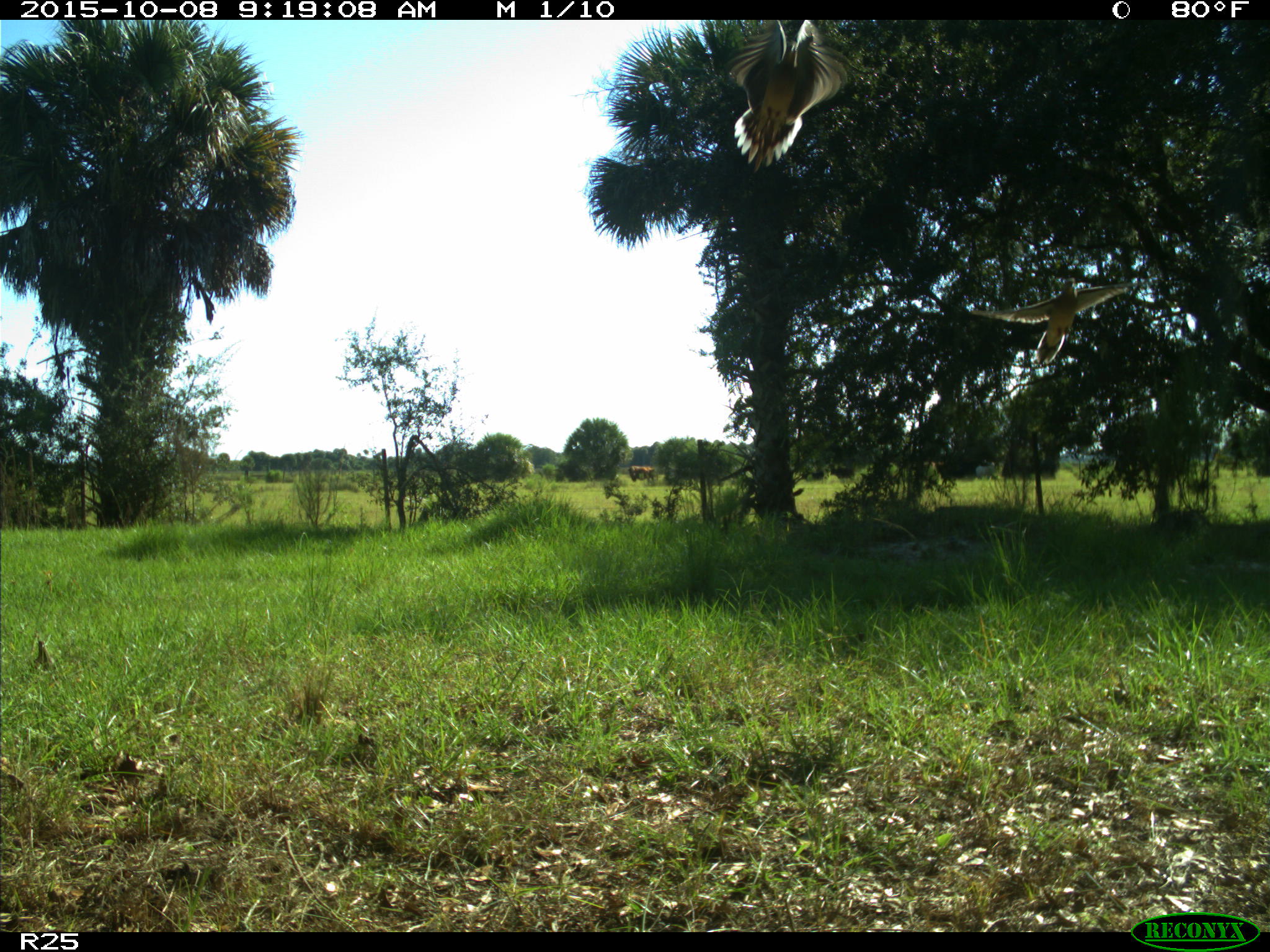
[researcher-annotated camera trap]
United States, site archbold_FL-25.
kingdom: Animalia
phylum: Chordata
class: Aves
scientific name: Aves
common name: birds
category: unidentified bird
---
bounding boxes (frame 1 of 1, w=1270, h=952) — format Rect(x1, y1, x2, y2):
animal: Rect(724, 20, 852, 174); Rect(970, 277, 1139, 365)